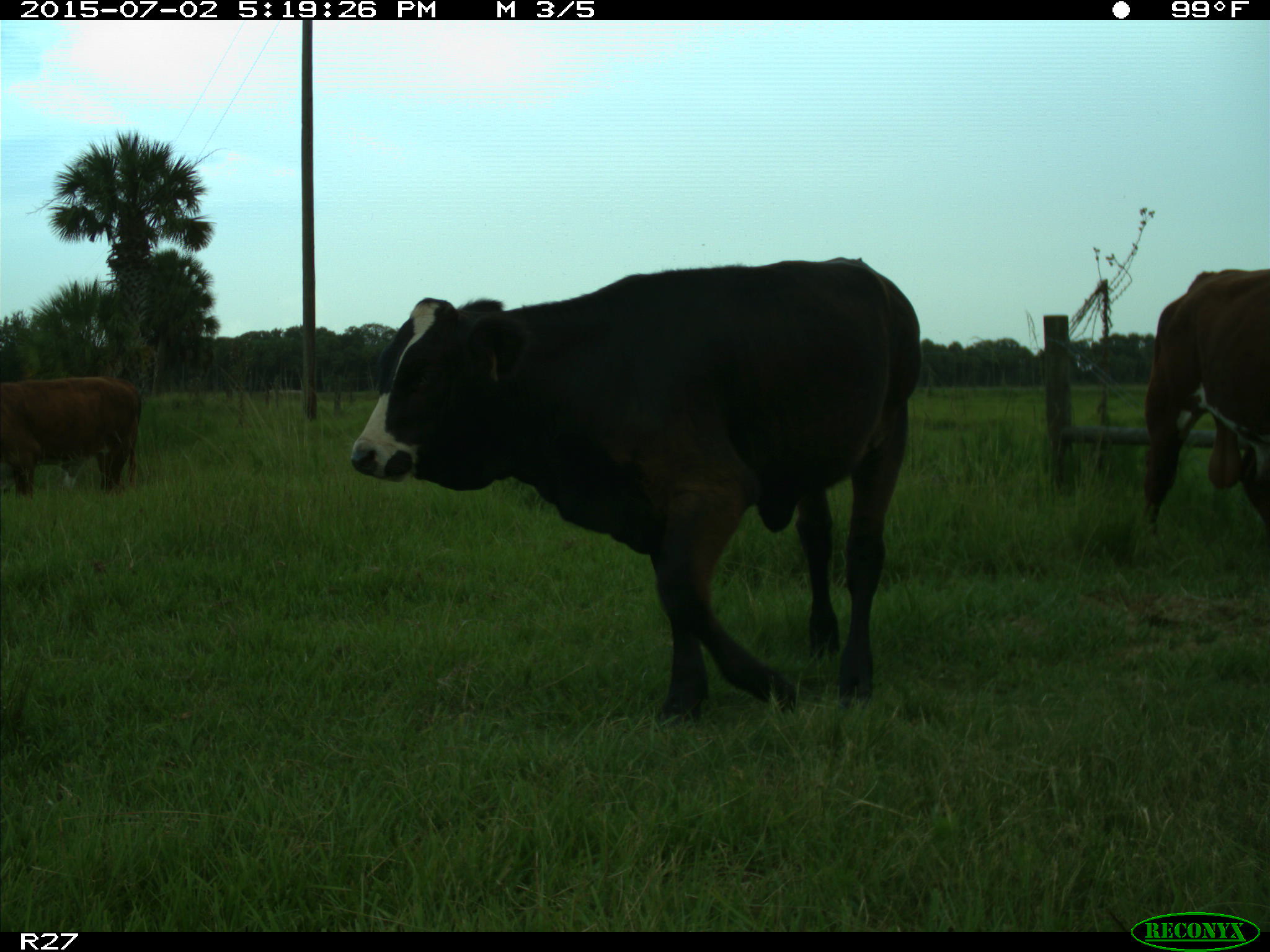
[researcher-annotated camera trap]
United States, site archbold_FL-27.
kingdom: Animalia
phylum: Chordata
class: Mammalia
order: Artiodactyla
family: Bovidae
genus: Bos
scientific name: Bos taurus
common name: domestic cow